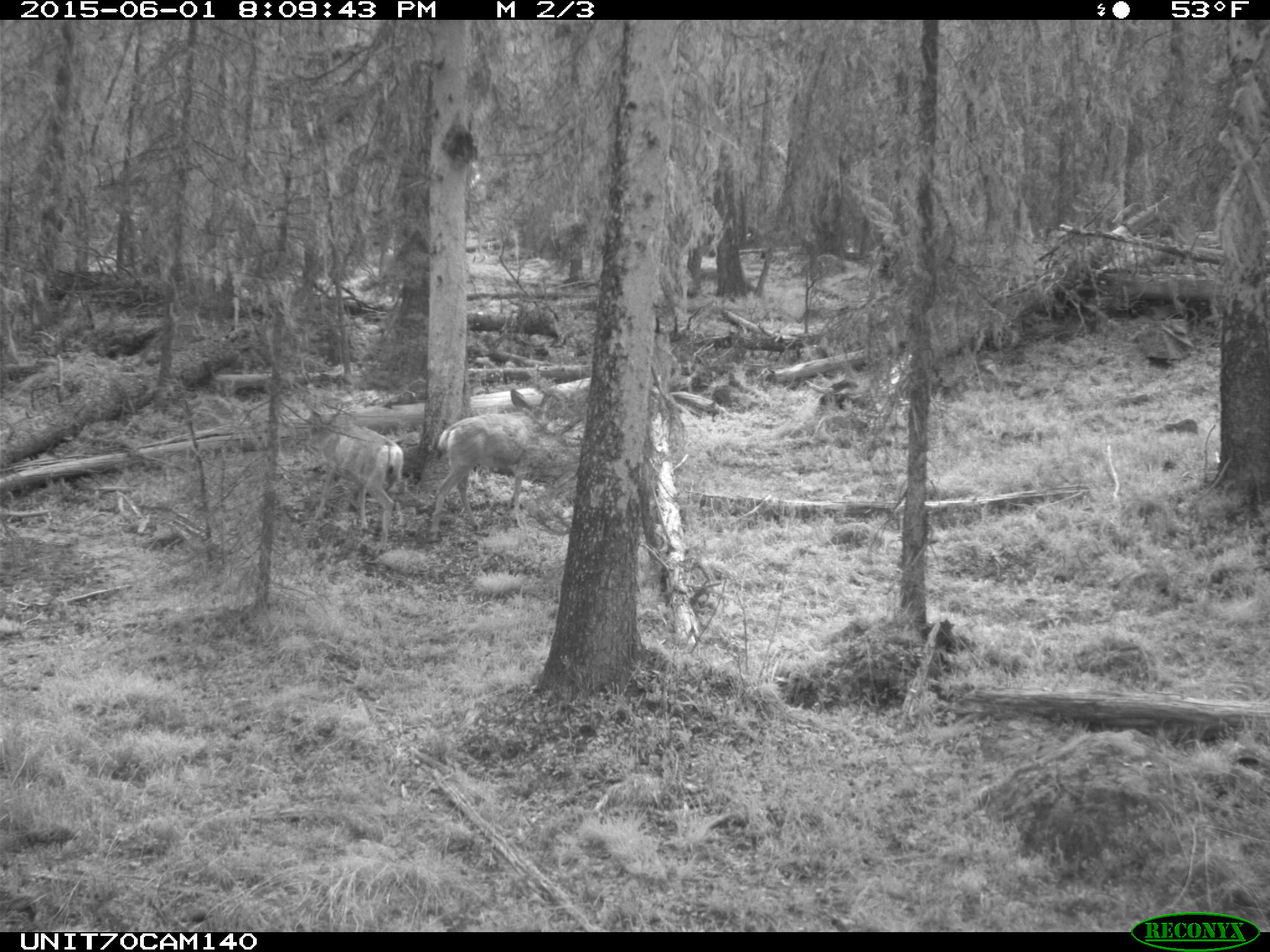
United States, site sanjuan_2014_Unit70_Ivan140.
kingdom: Animalia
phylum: Chordata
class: Mammalia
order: Artiodactyla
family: Cervidae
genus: Odocoileus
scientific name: Odocoileus hemionus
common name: mule deer